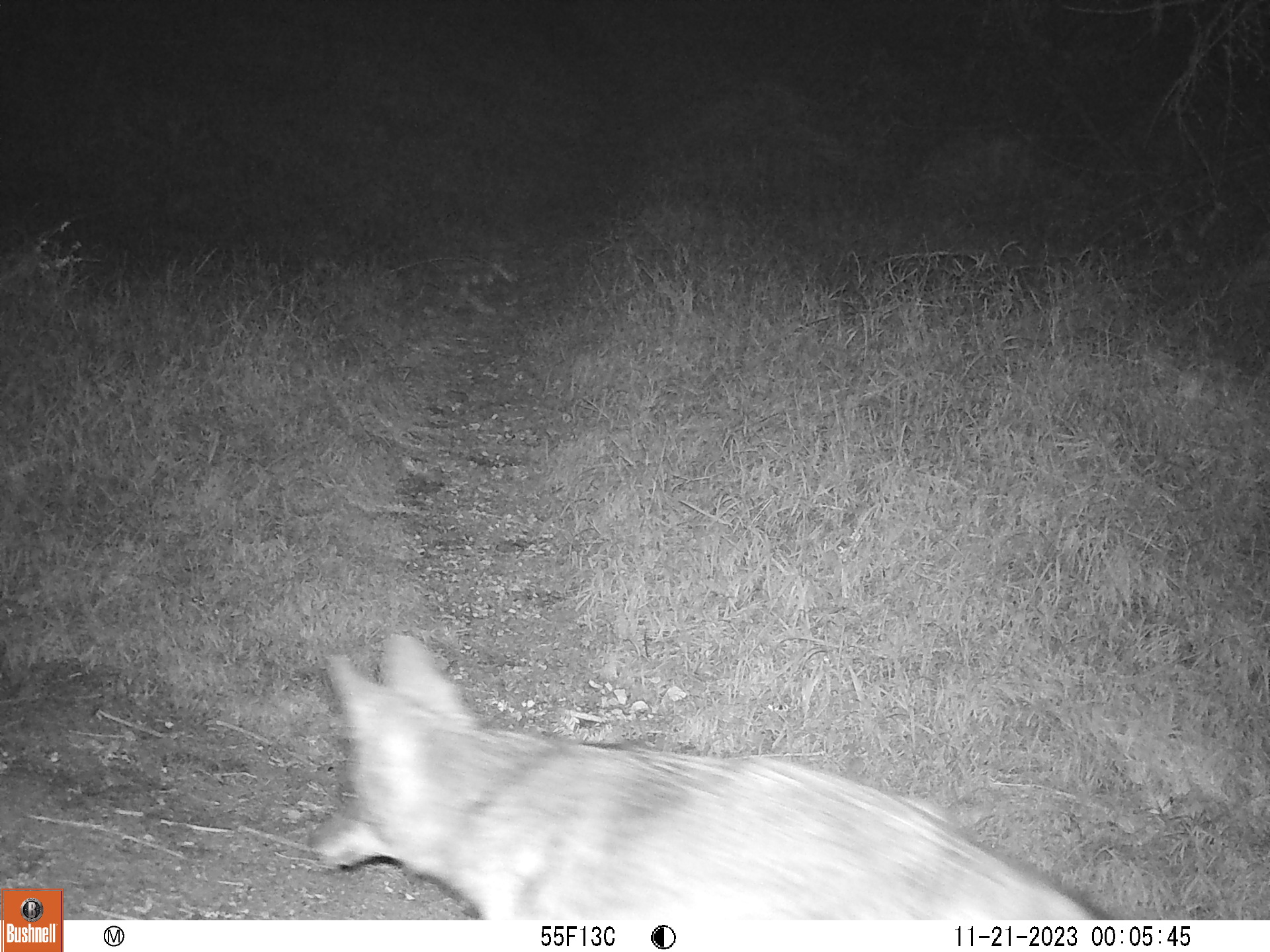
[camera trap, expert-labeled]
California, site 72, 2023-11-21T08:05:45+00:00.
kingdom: Animalia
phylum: Chordata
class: Mammalia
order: Carnivora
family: Canidae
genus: Canis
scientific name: Canis latrans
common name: coyote